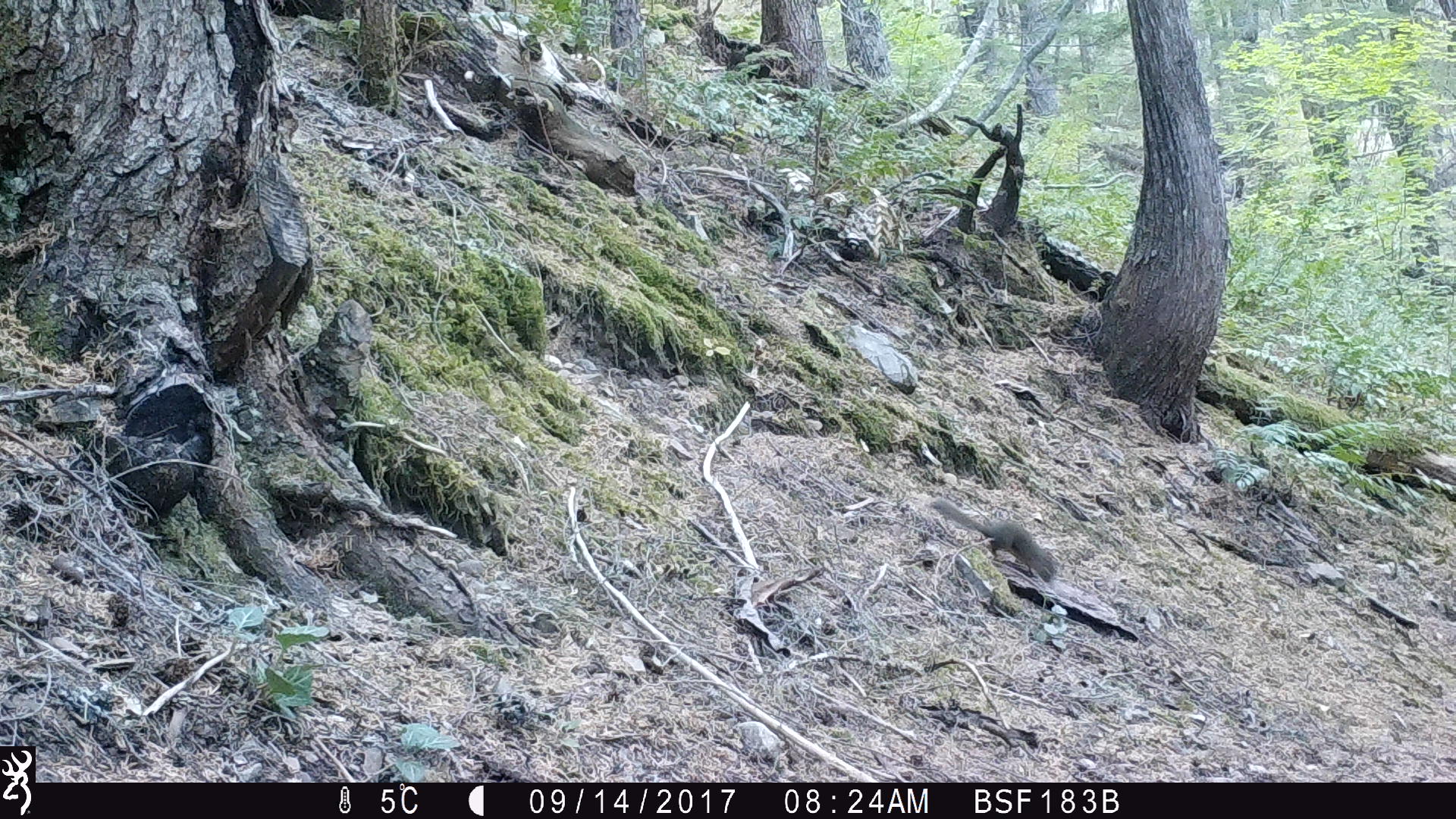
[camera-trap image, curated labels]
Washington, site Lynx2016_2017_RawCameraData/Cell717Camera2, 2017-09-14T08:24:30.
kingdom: Animalia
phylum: Chordata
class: Mammalia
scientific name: Mammalia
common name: small mammal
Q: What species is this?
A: Small mammal (Mammalia).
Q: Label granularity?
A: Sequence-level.